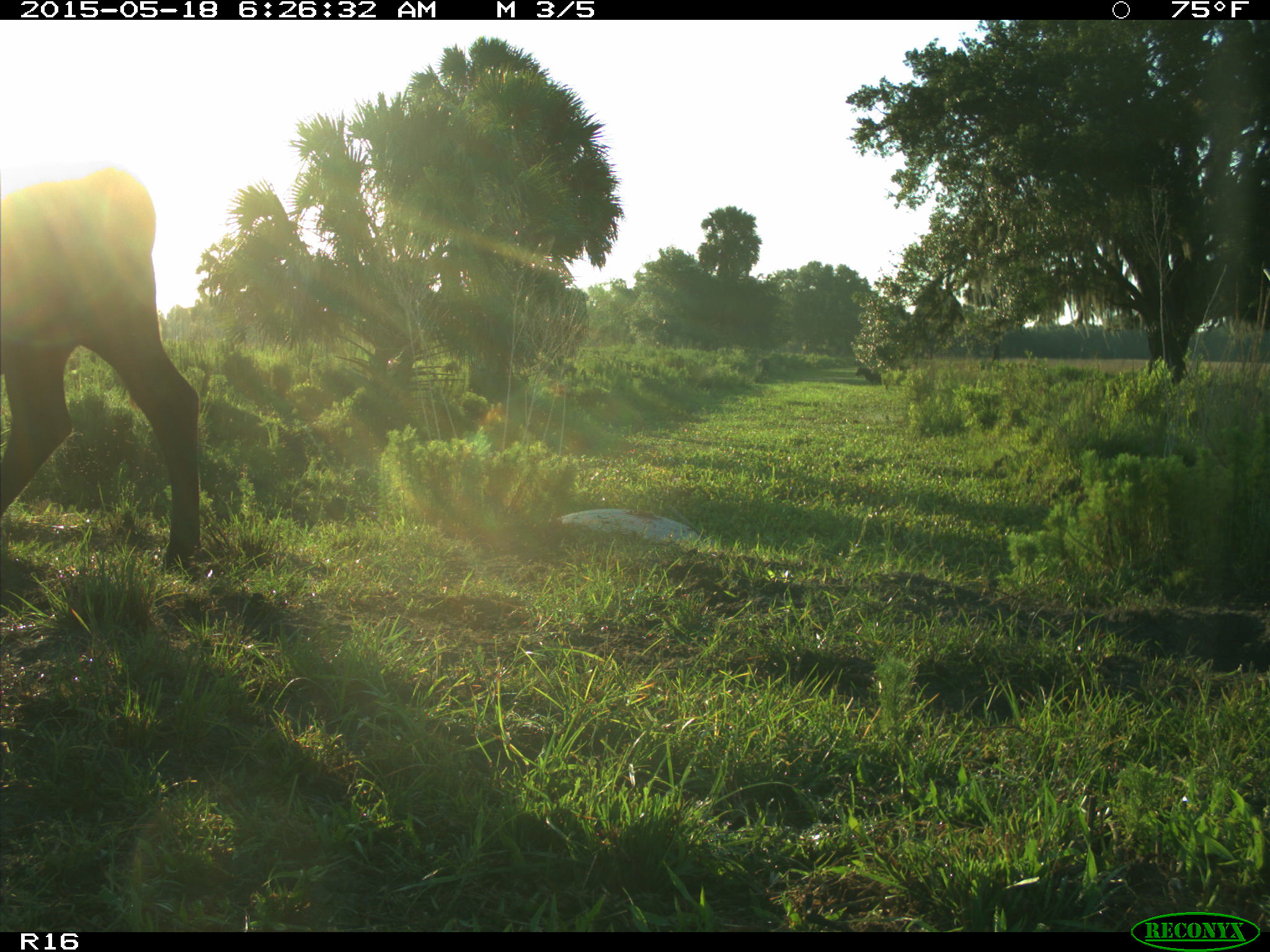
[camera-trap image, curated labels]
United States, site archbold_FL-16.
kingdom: Animalia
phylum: Chordata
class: Mammalia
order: Artiodactyla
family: Bovidae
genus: Bos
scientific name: Bos taurus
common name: domestic cow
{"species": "Bos taurus (domestic cow)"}